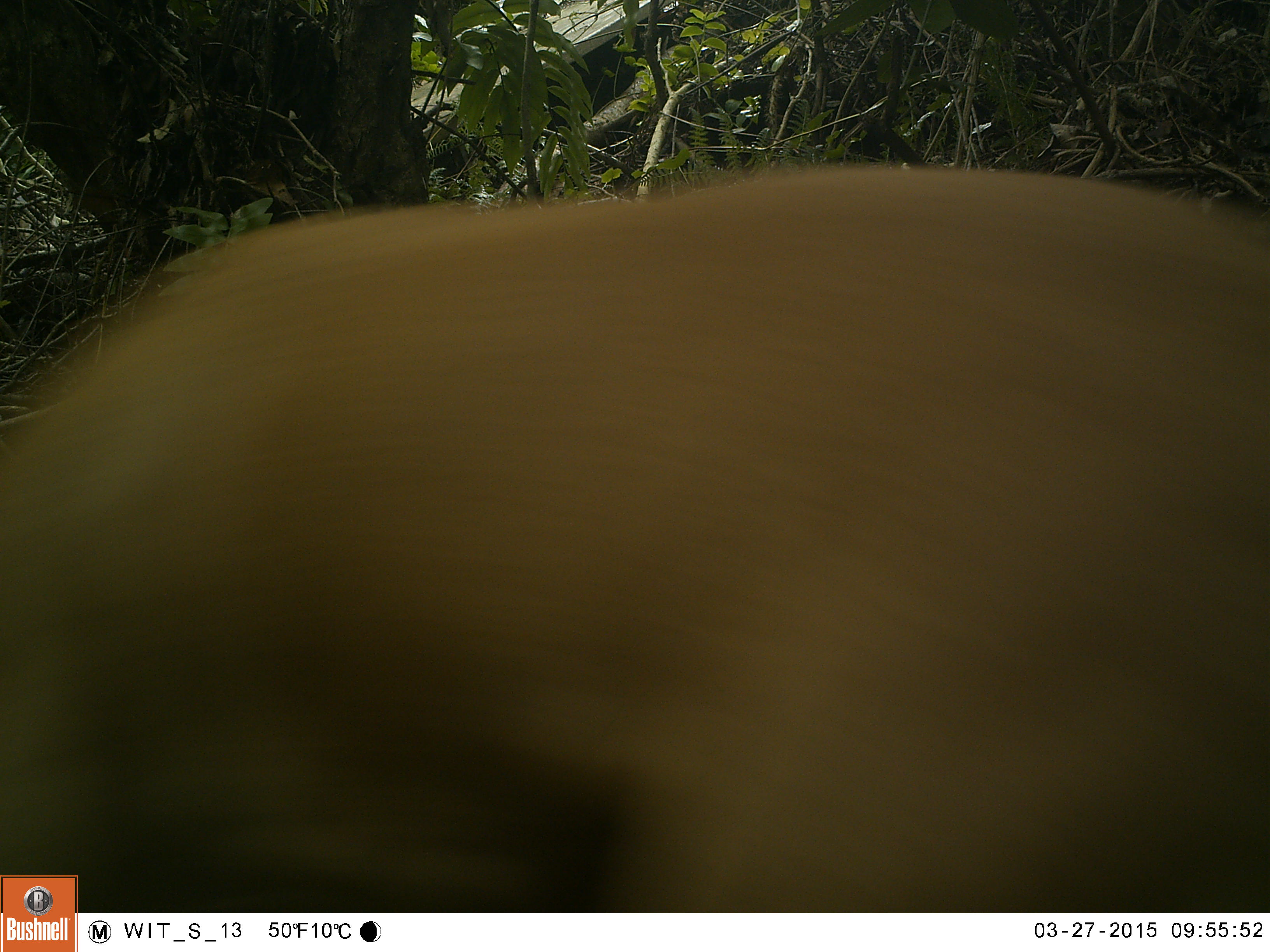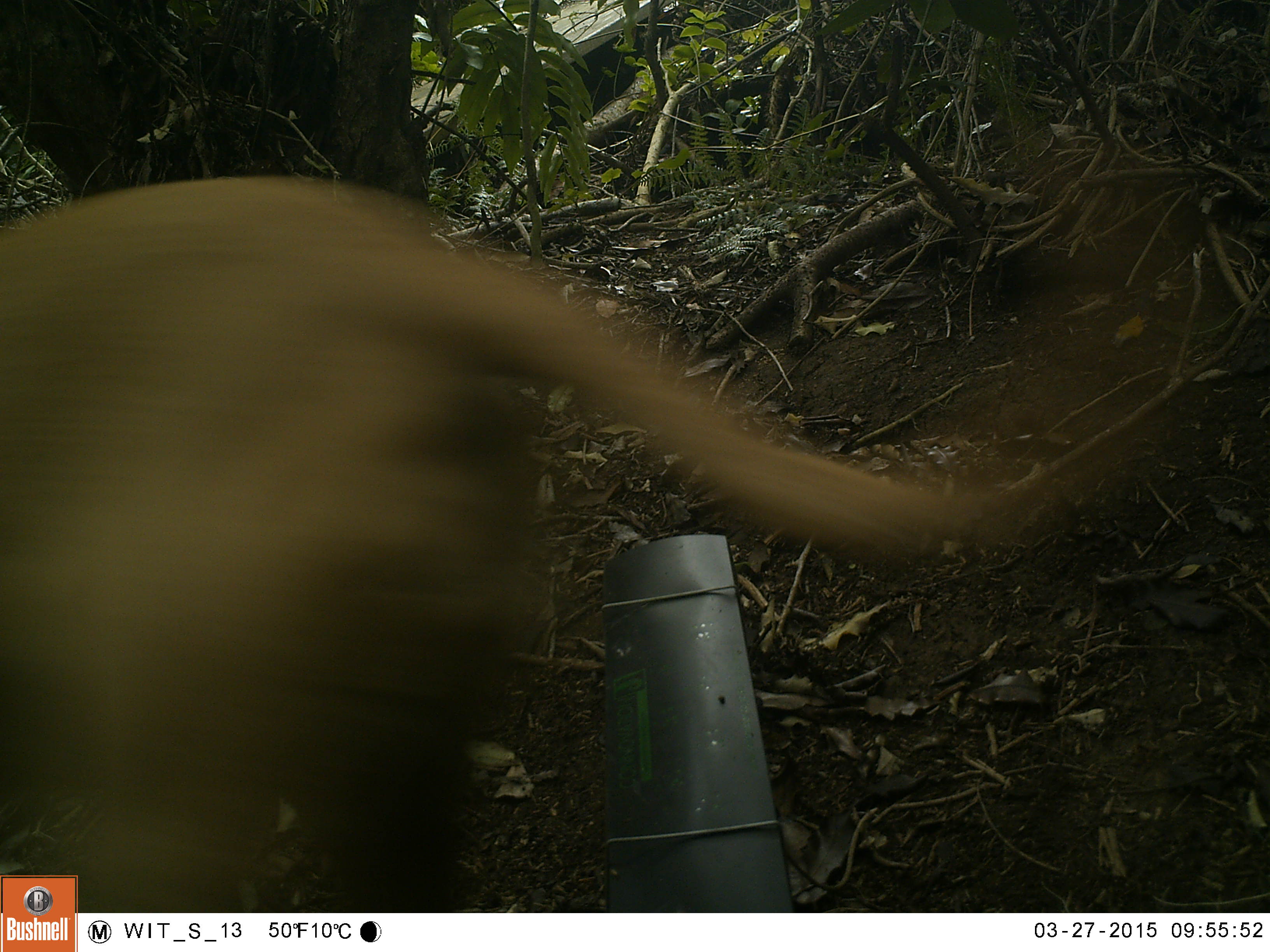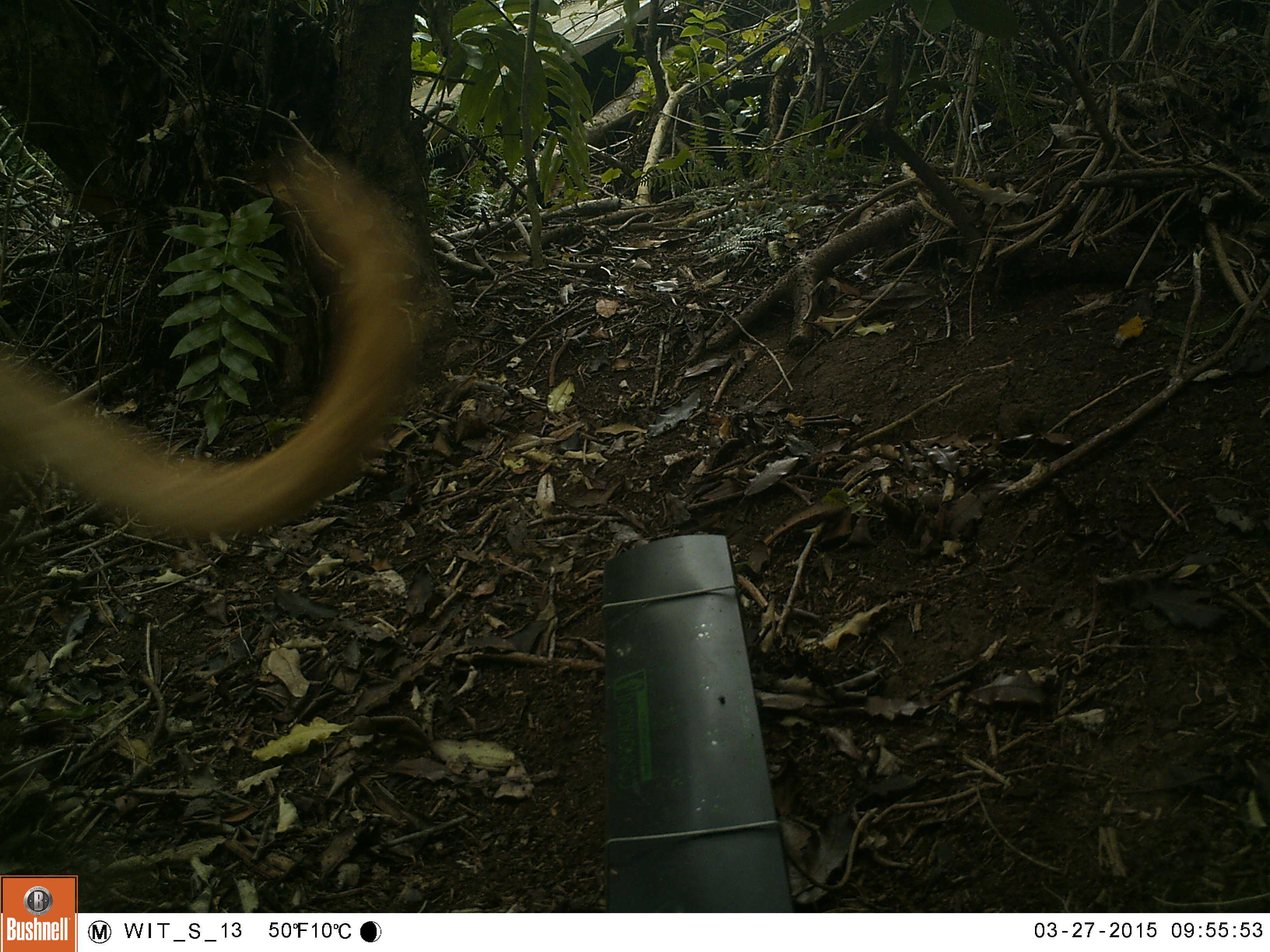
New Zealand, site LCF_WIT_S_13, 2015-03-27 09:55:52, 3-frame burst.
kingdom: Animalia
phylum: Chordata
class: Mammalia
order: Carnivora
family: Canidae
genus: Canis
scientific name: Canis familiaris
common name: domestic dog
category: dog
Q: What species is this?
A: Dog (domestic dog) (Canis familiaris).